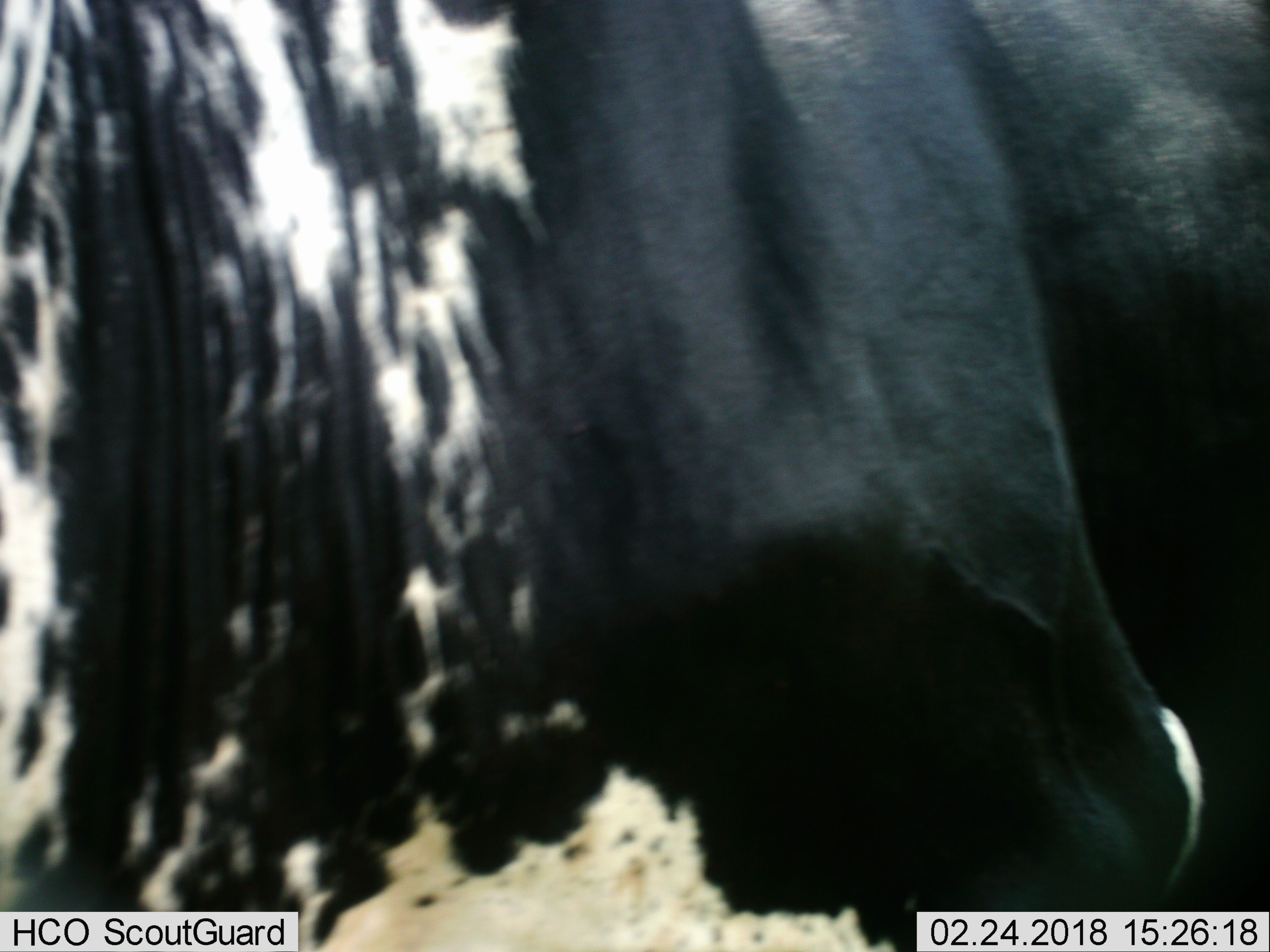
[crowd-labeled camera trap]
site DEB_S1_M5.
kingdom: Animalia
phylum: Chordata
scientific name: Vertebrata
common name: domestic animal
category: domesticanimal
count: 1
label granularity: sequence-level